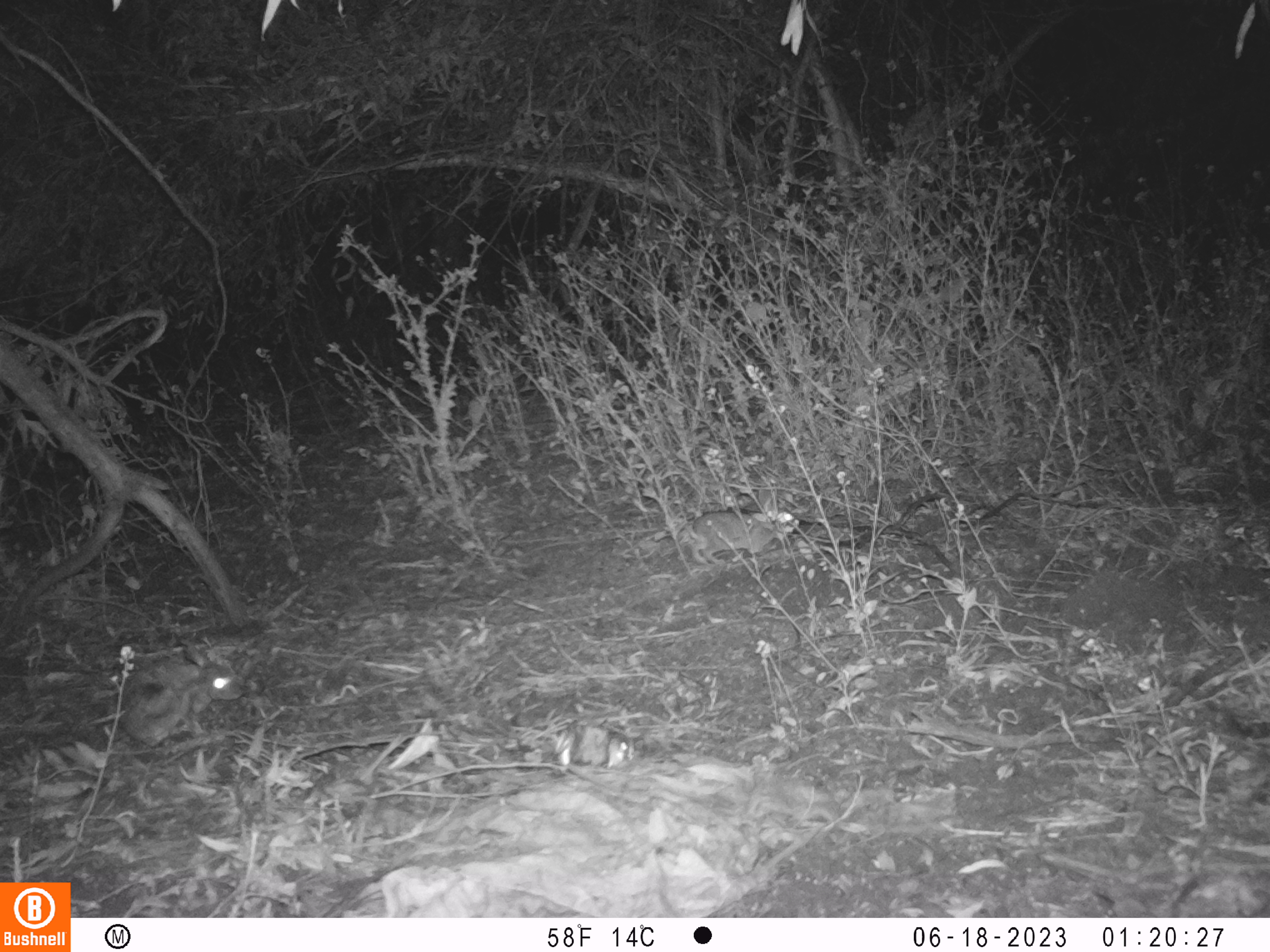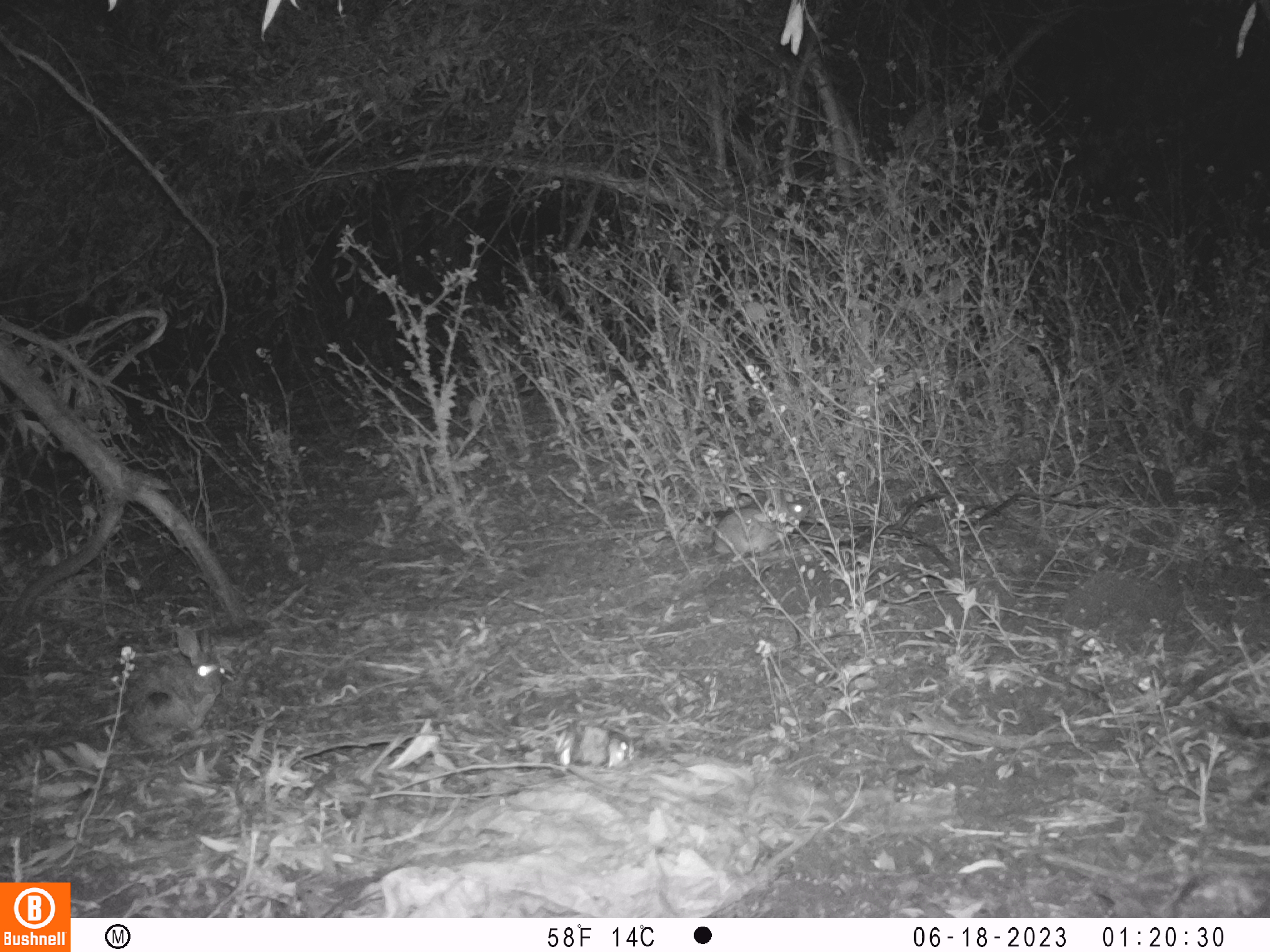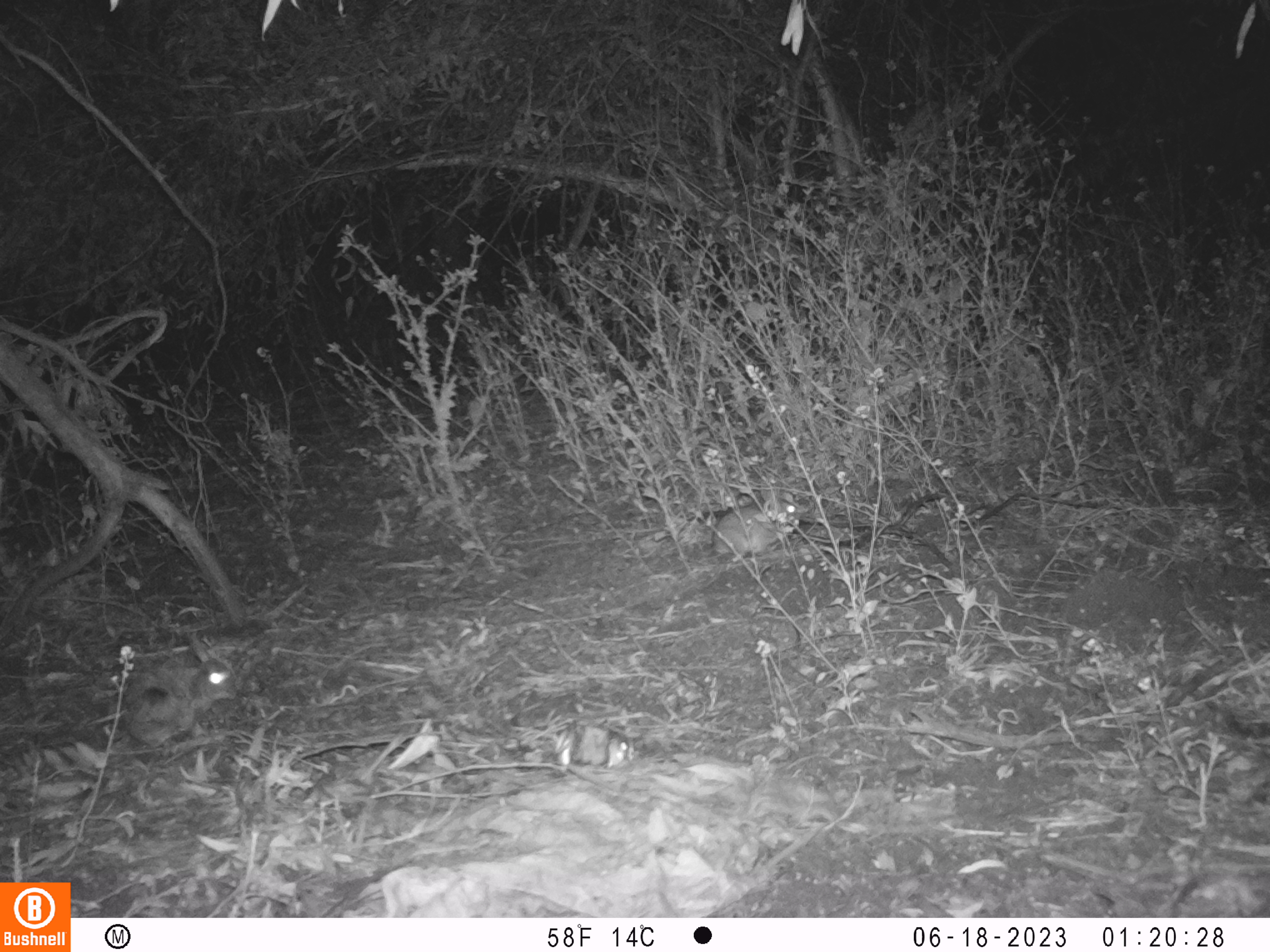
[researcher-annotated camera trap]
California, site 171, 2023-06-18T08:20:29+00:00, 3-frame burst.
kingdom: Animalia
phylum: Chordata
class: Mammalia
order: Lagomorpha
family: Leporidae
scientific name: Leporidae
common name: rabbit